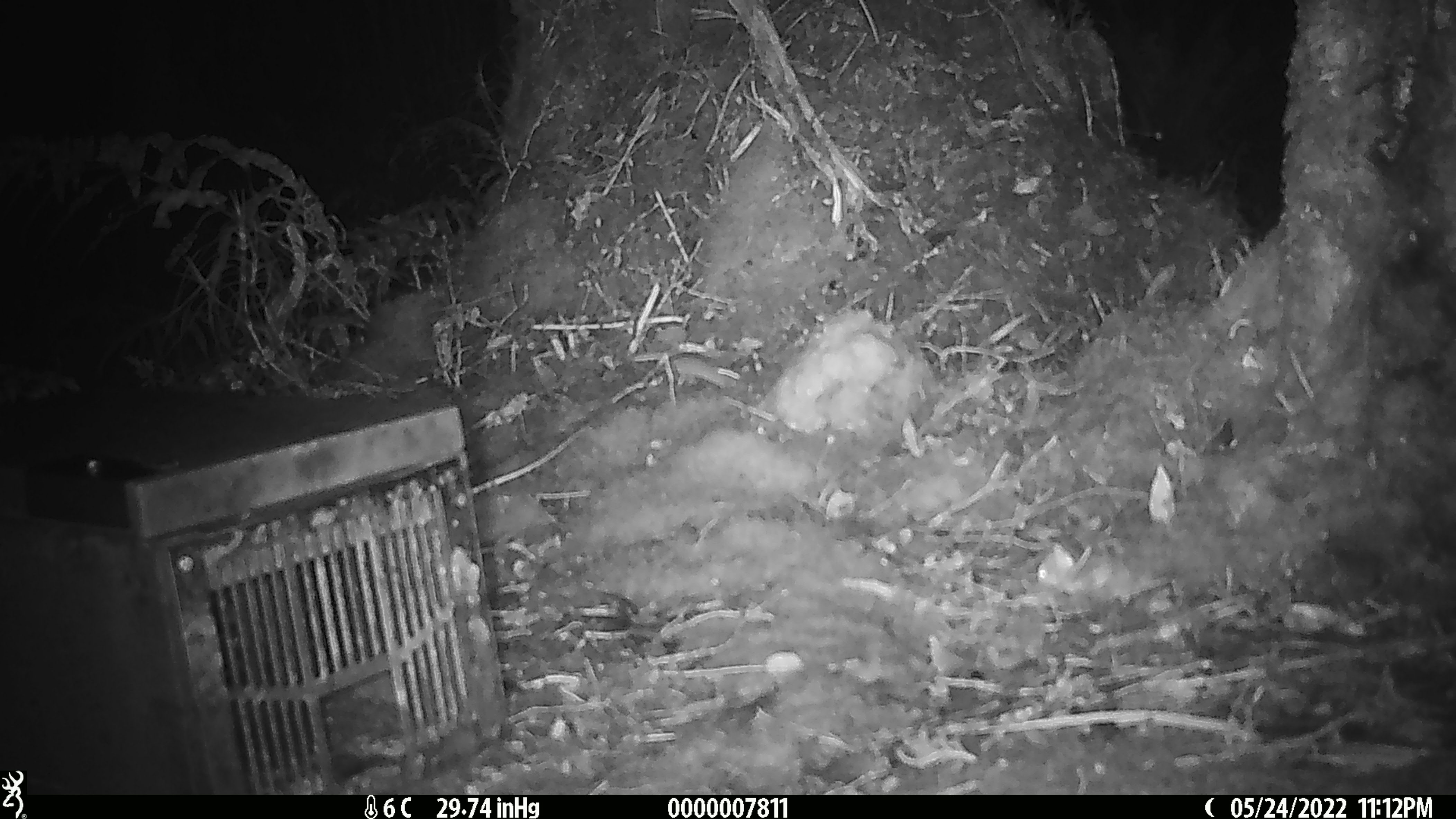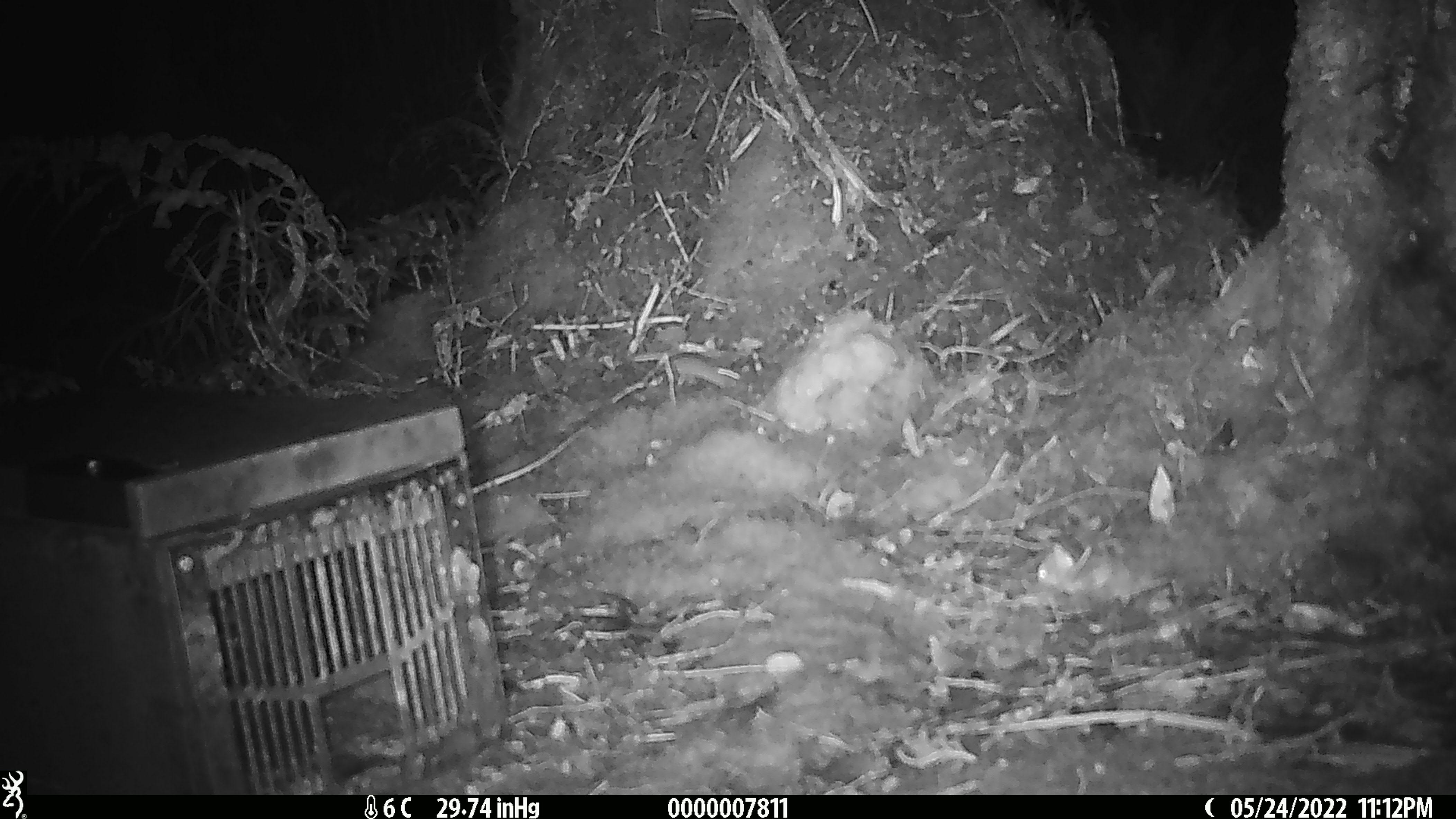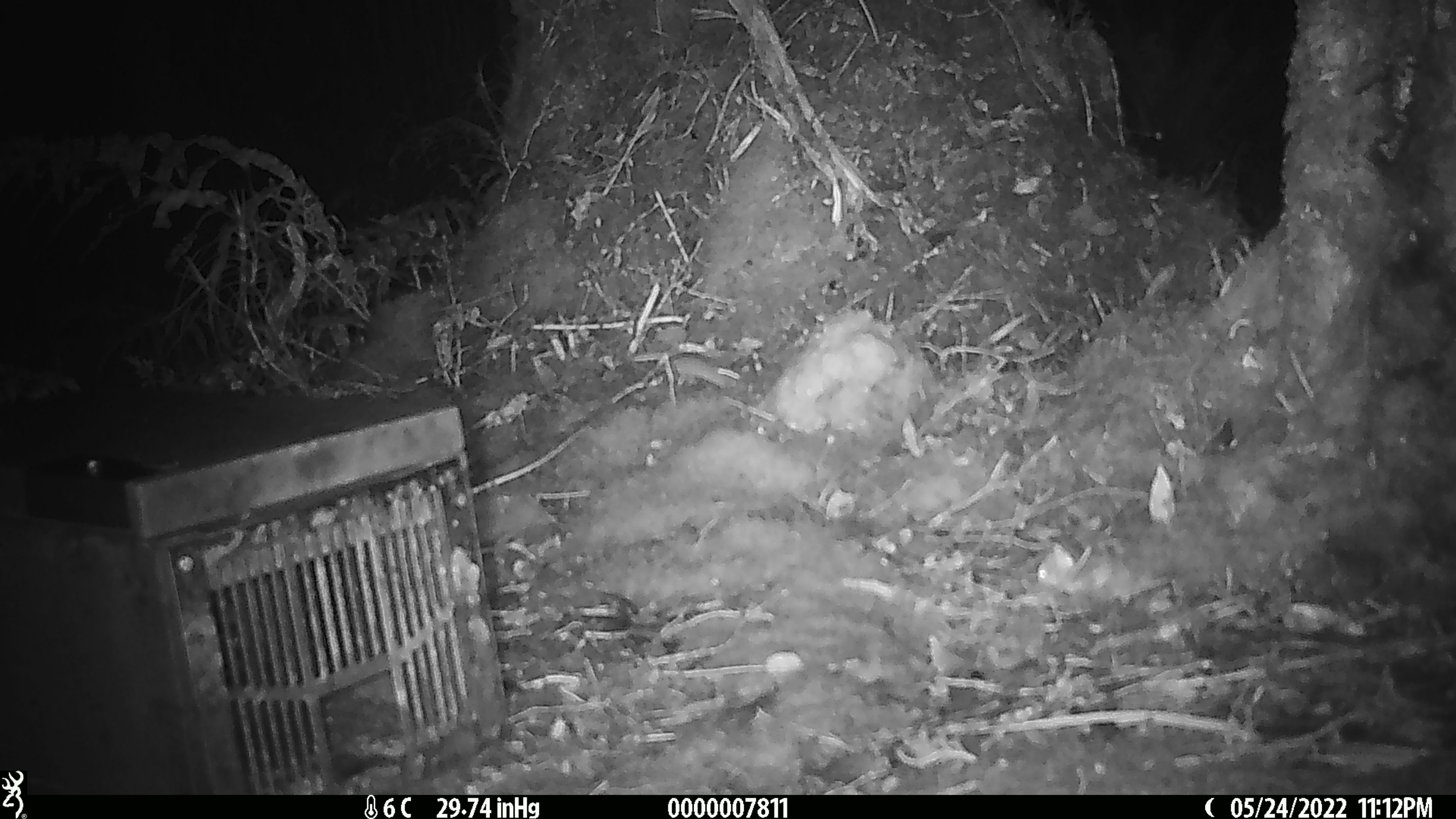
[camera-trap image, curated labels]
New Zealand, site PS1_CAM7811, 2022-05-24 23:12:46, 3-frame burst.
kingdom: Animalia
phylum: Chordata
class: Mammalia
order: Rodentia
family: Muridae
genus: Mus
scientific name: Mus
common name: mouse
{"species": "mouse (Mus)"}